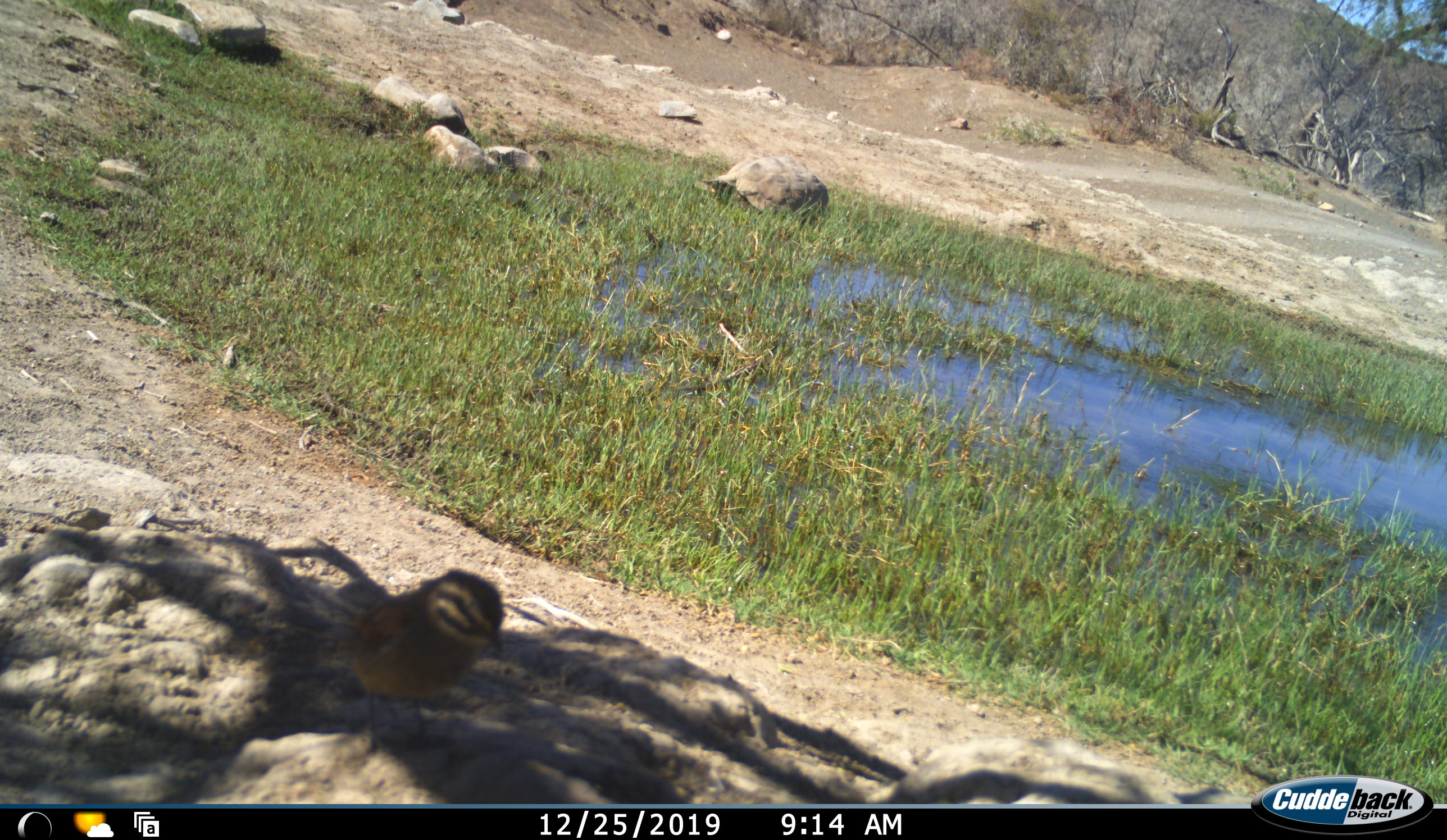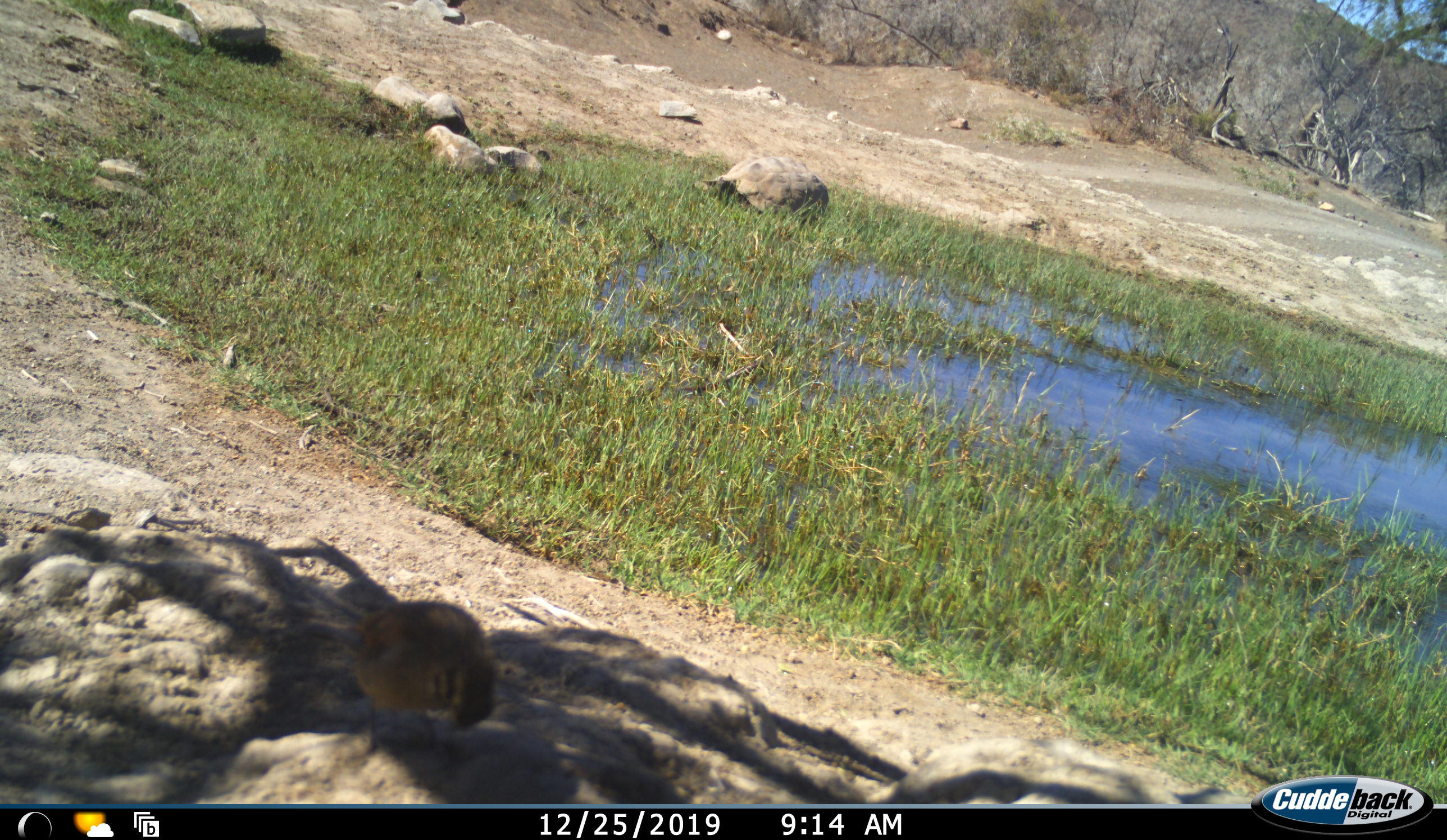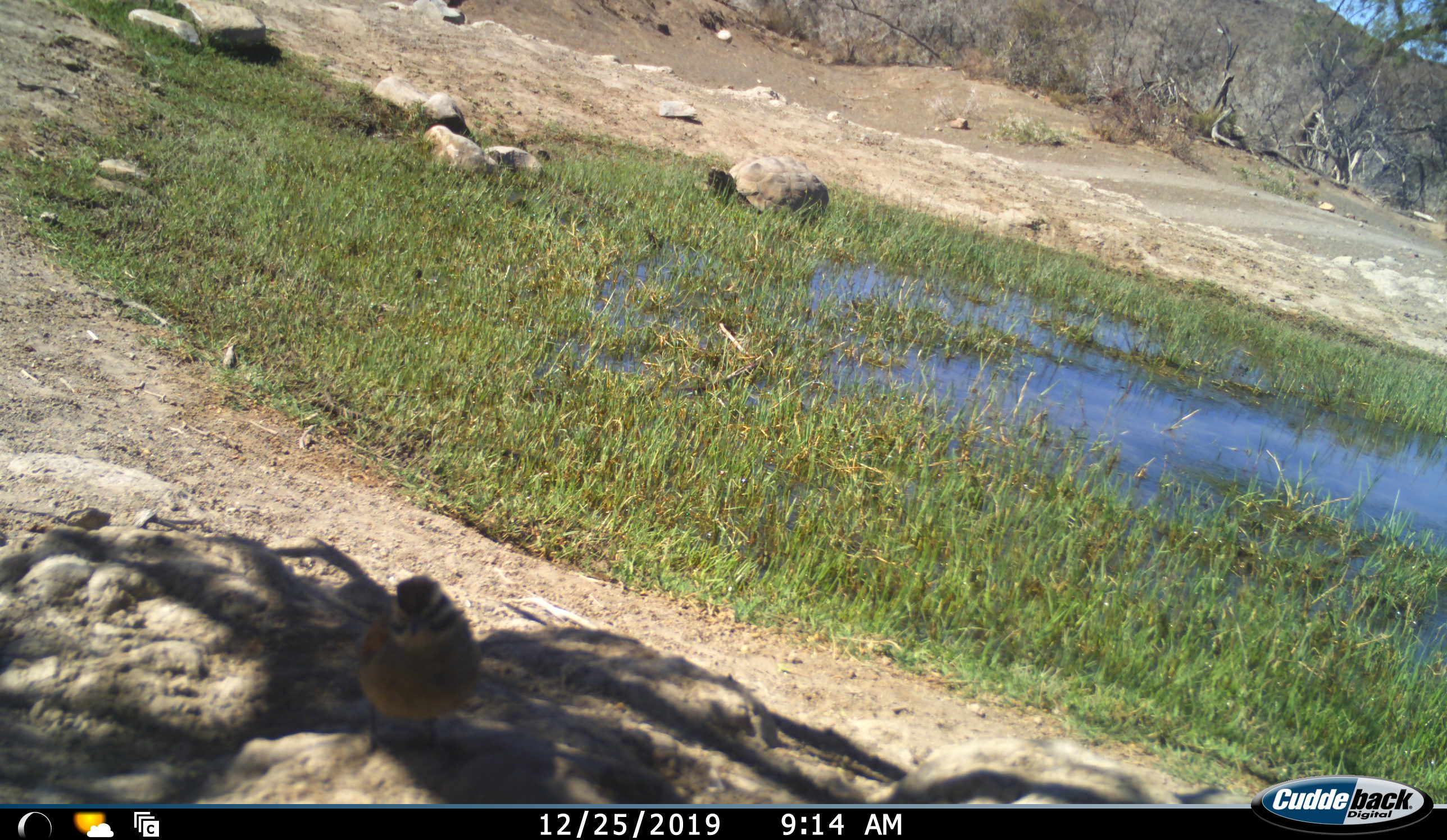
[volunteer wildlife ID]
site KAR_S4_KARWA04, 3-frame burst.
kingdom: Animalia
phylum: Chordata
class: Aves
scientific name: Aves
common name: bird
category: birdother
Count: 1.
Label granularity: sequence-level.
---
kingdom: Animalia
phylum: Chordata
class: Reptilia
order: Testudines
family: Testudinidae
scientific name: Testudinidae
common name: tortoise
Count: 1.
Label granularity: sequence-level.